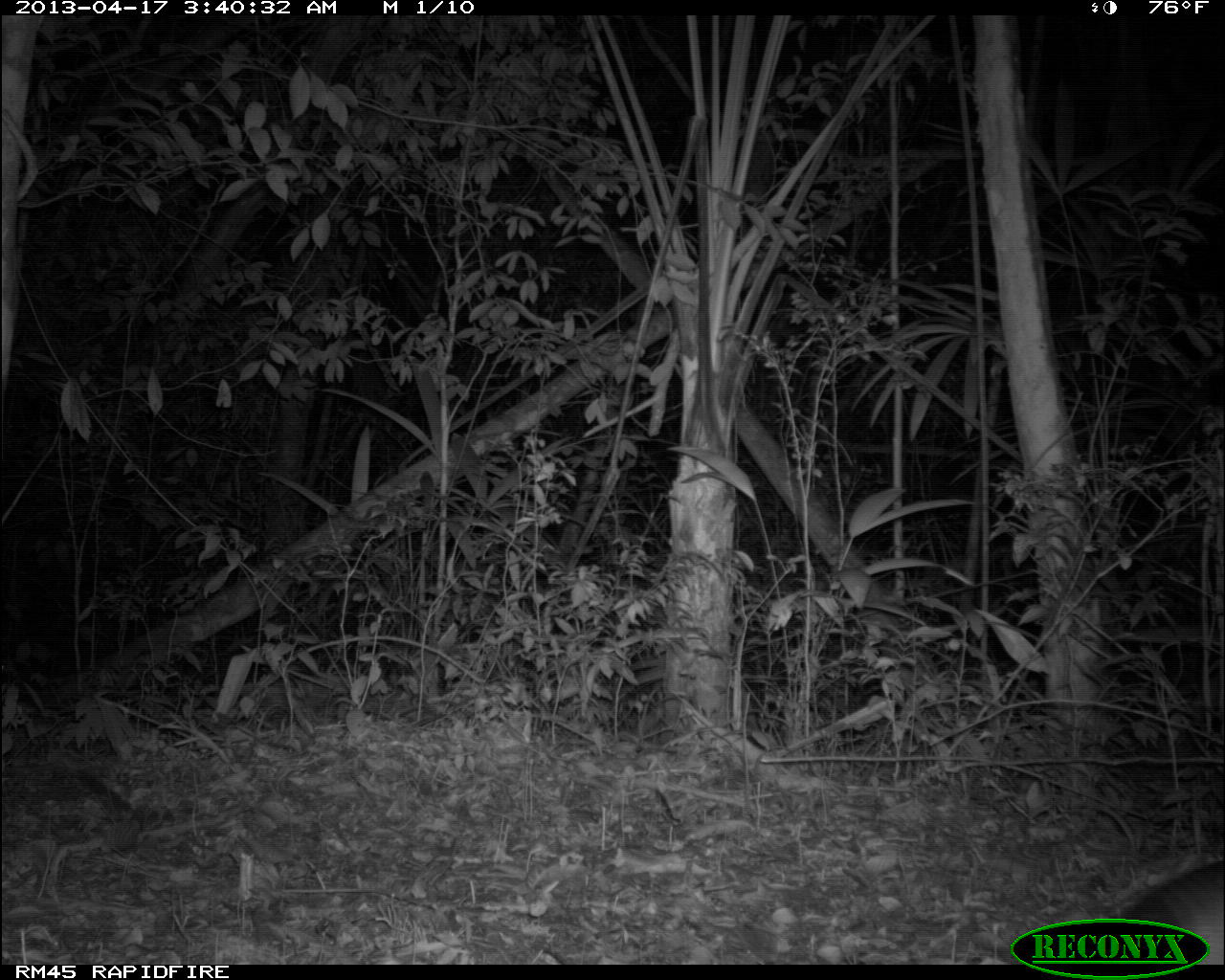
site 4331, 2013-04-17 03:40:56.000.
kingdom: Animalia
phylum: Chordata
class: Mammalia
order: Cingulata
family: Dasypodidae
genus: Dasypus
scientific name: Dasypus novemcinctus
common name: nine-banded armadillo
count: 1